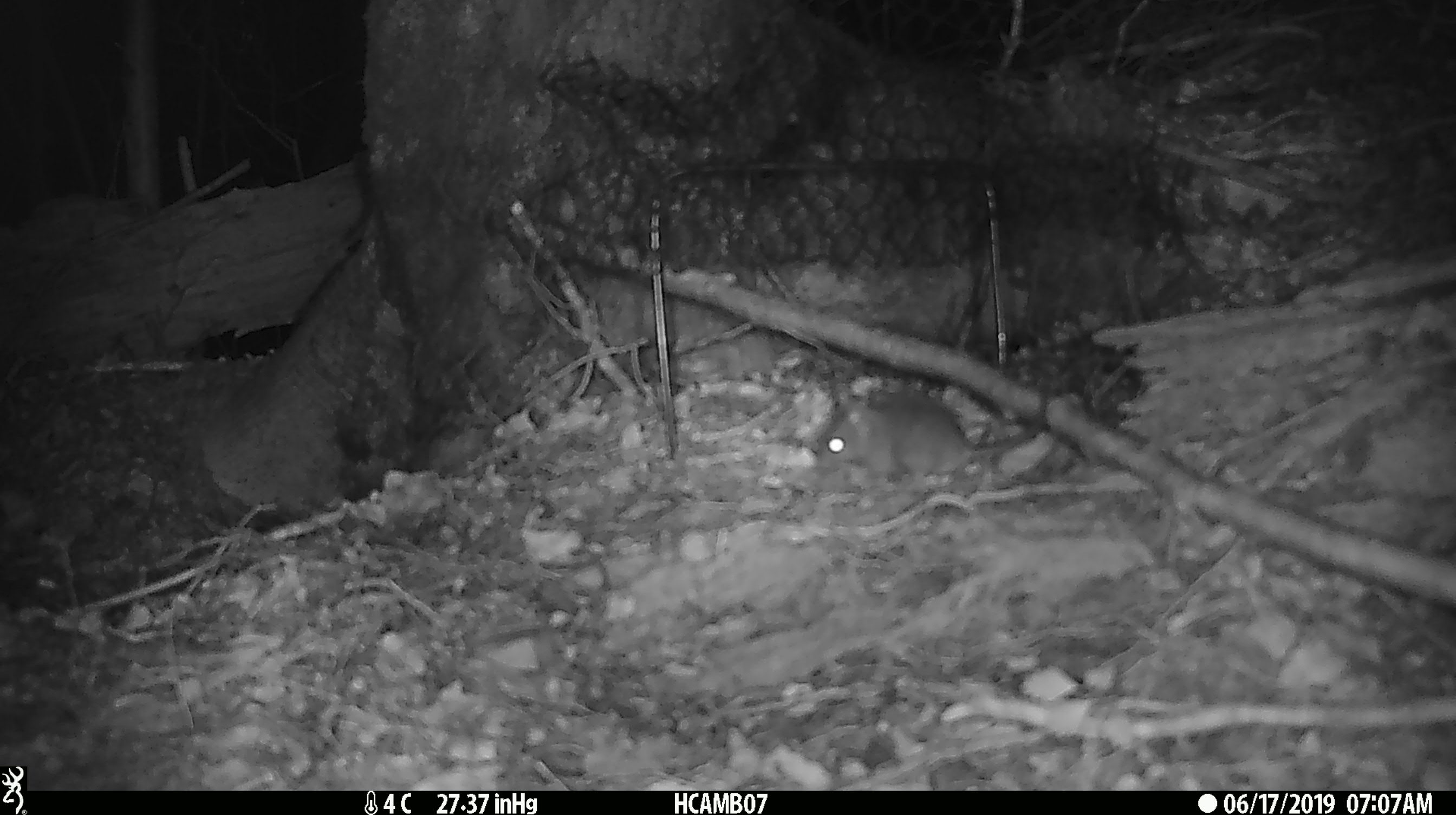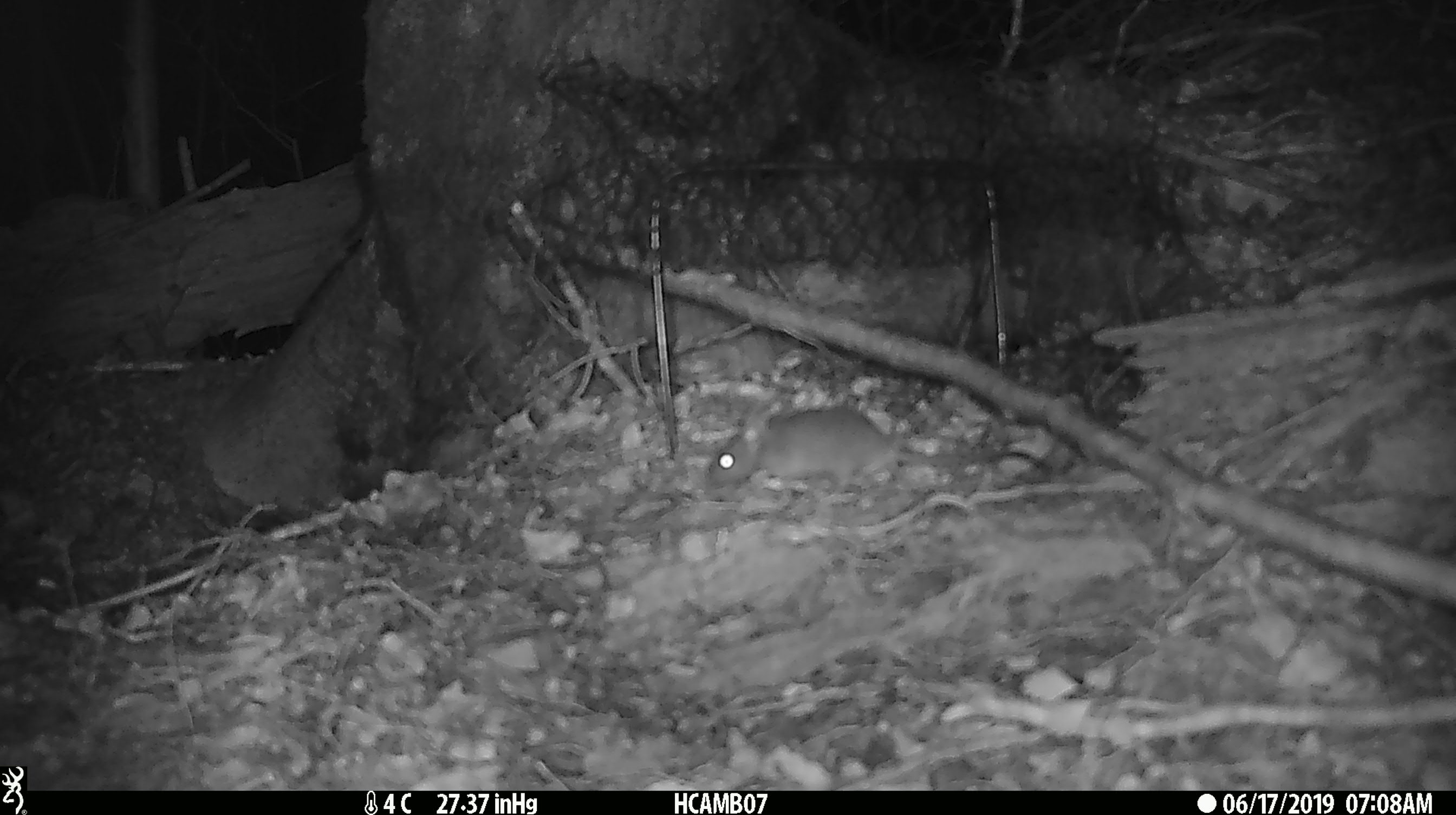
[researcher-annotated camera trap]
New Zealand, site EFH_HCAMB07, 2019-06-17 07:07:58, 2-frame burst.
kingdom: Animalia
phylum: Chordata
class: Mammalia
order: Rodentia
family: Muridae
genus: Mus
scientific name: Mus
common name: mouse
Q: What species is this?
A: Mouse (Mus).